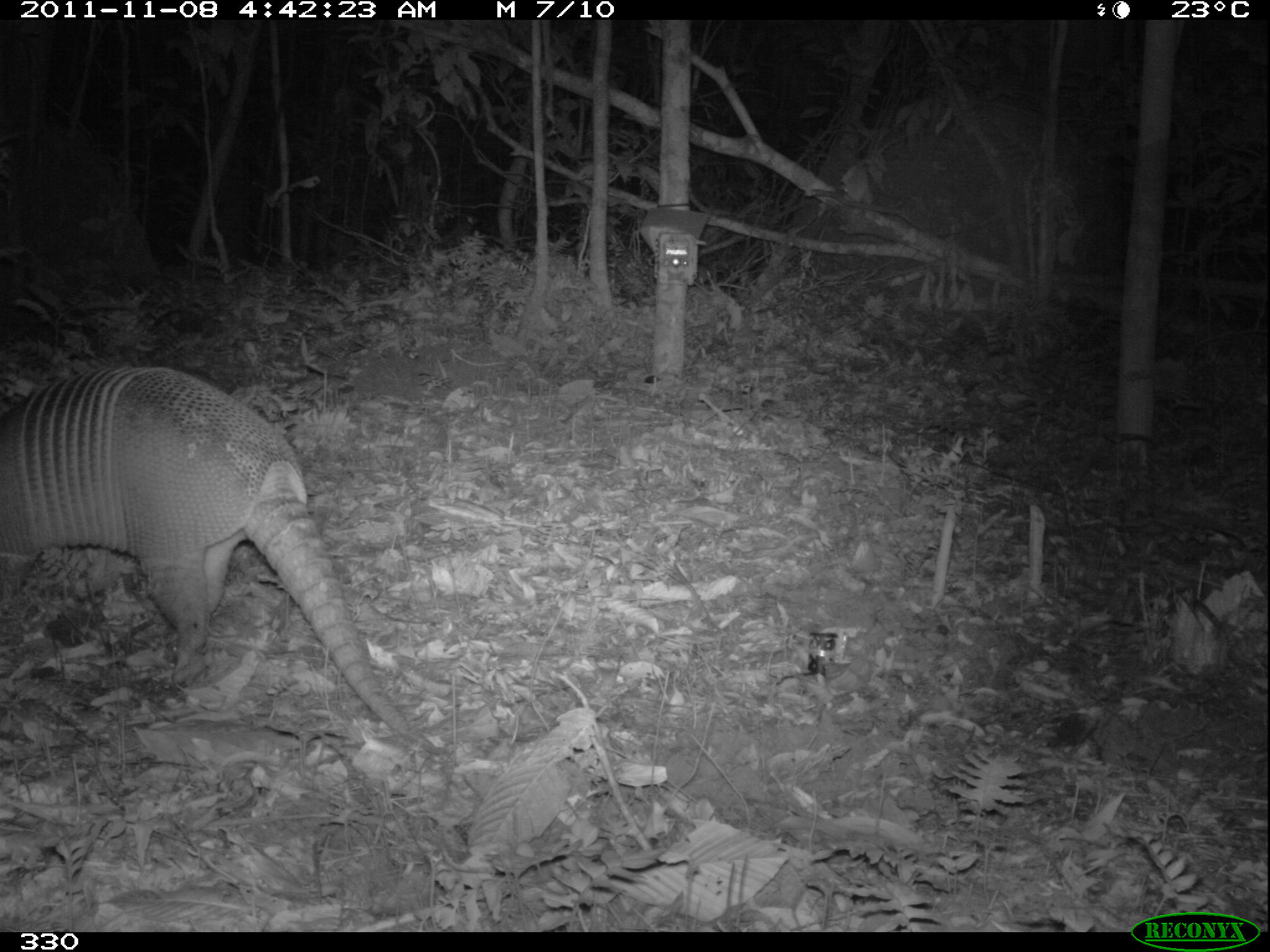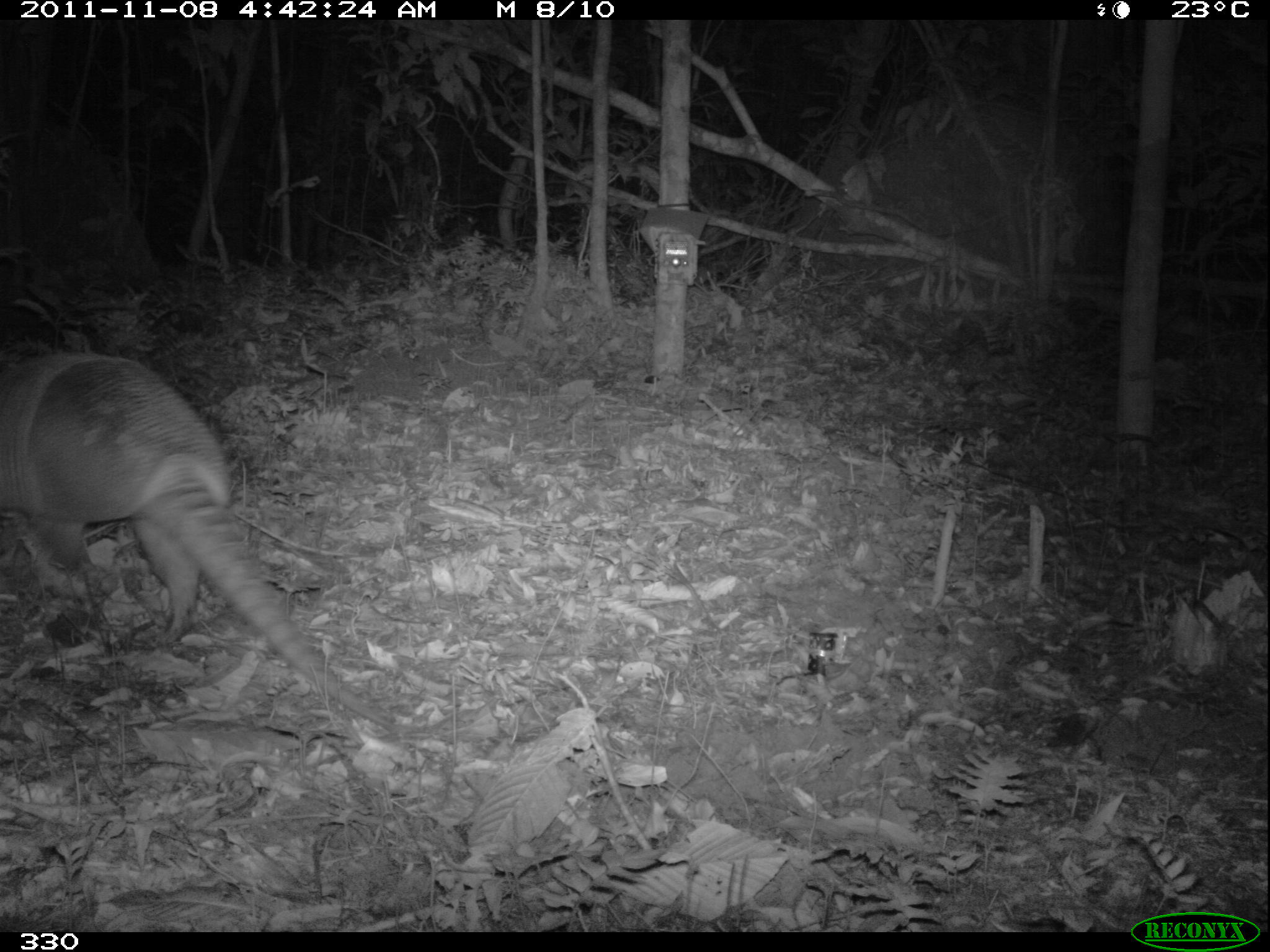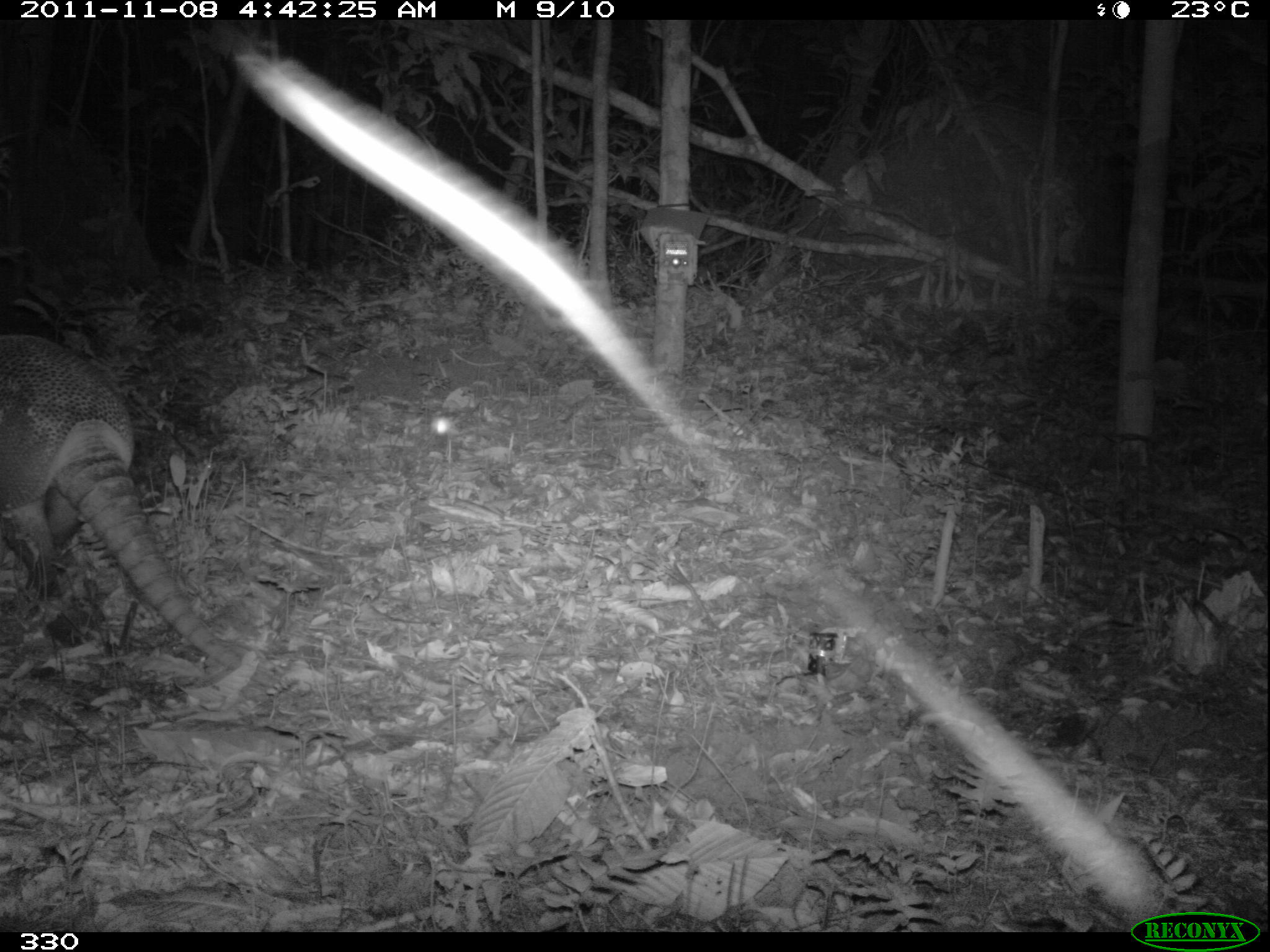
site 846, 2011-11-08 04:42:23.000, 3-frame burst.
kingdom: Animalia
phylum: Chordata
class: Mammalia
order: Cingulata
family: Dasypodidae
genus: Dasypus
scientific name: Dasypus kappleri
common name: greater long-nosed armadillo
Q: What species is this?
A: Dasypus kappleri (greater long-nosed armadillo).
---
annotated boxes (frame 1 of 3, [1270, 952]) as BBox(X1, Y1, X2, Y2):
dasypus kappleri: BBox(0, 362, 442, 756)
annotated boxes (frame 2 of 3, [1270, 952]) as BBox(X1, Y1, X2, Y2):
dasypus kappleri: BBox(1, 350, 397, 736)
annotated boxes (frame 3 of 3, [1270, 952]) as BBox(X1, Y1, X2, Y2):
dasypus kappleri: BBox(0, 330, 245, 674)